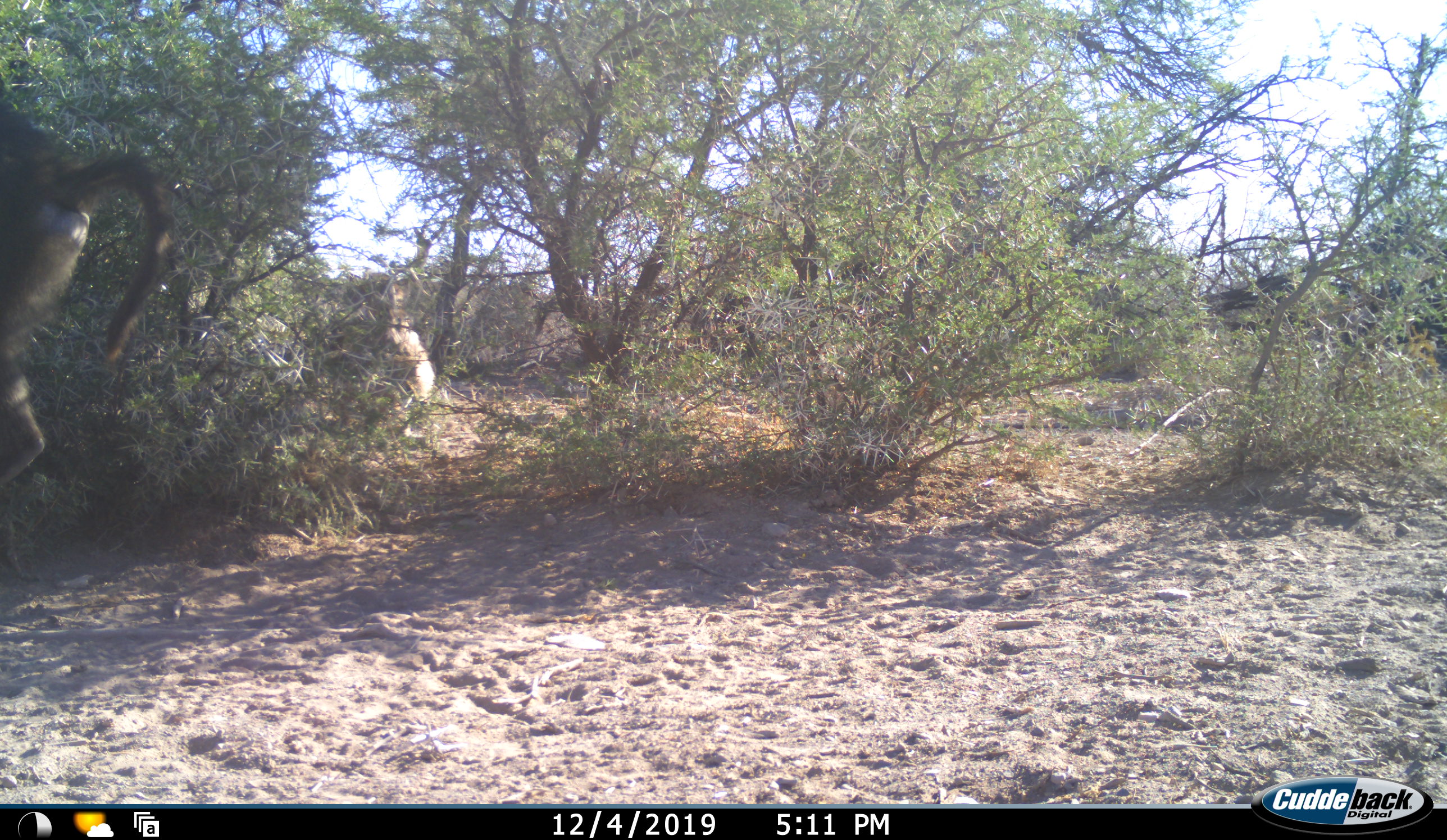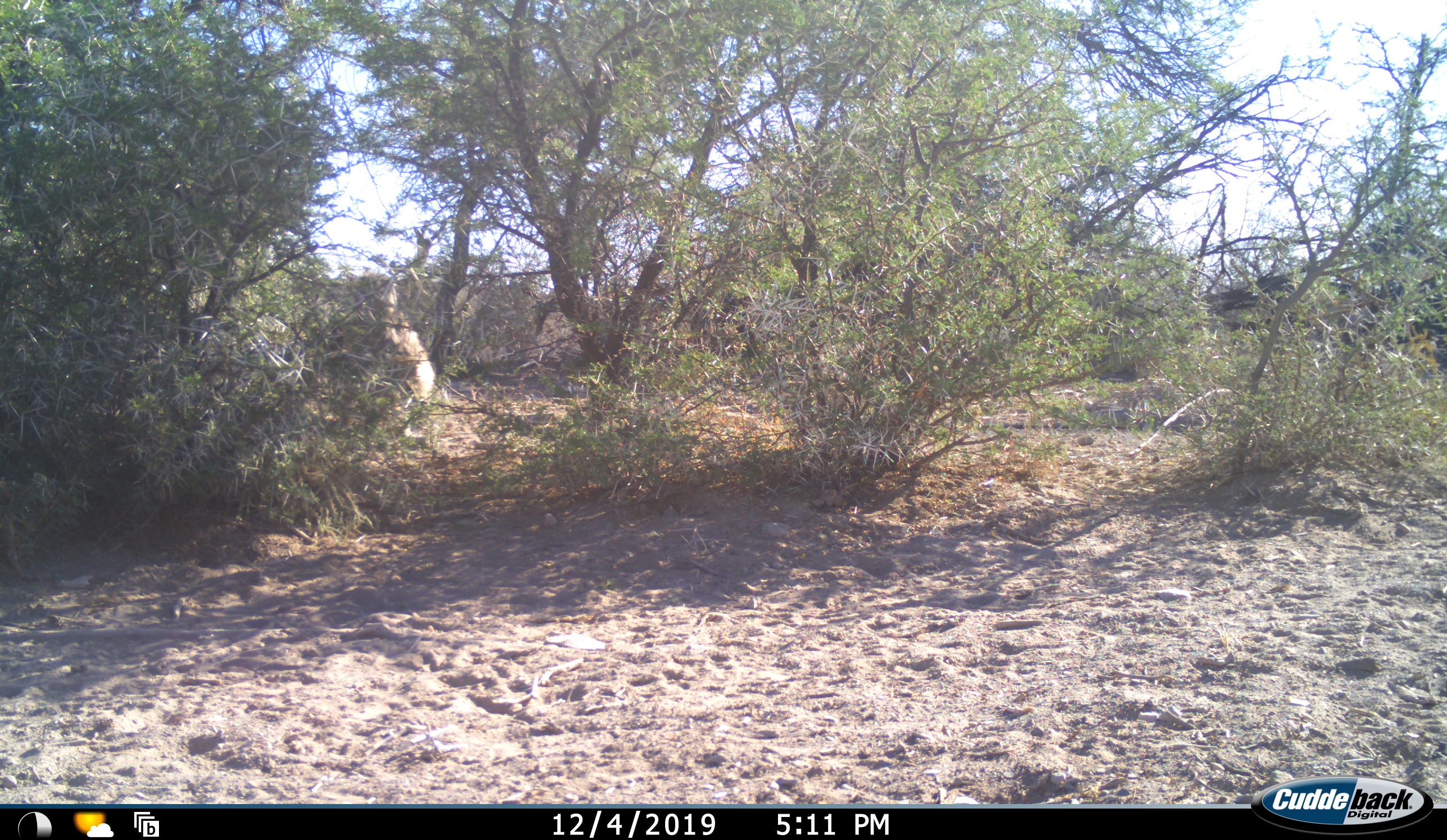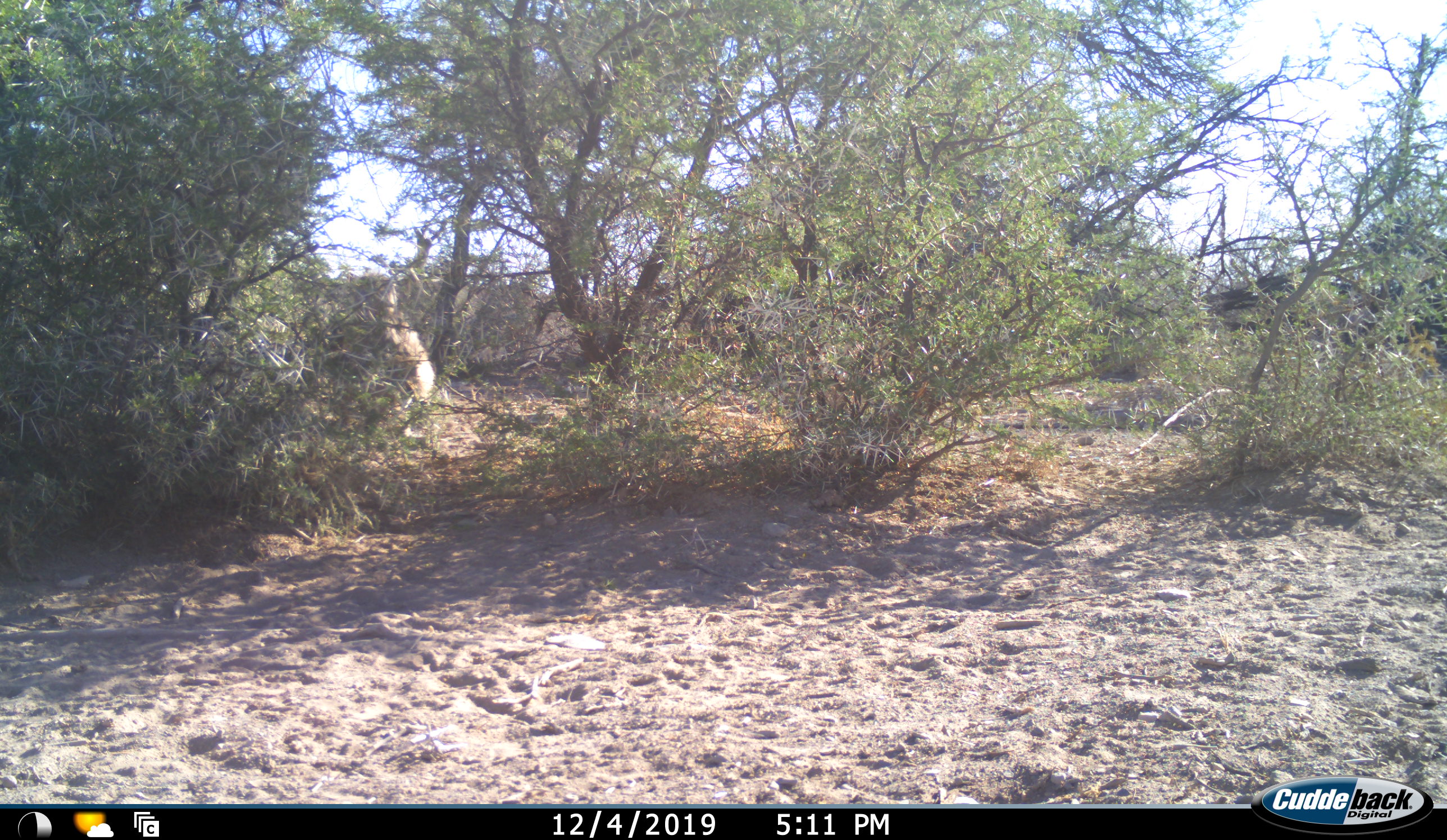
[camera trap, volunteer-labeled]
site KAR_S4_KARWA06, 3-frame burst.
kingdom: Animalia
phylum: Chordata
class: Mammalia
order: Primates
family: Cercopithecidae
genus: Papio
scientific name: Papio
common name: baboon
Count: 2.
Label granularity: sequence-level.